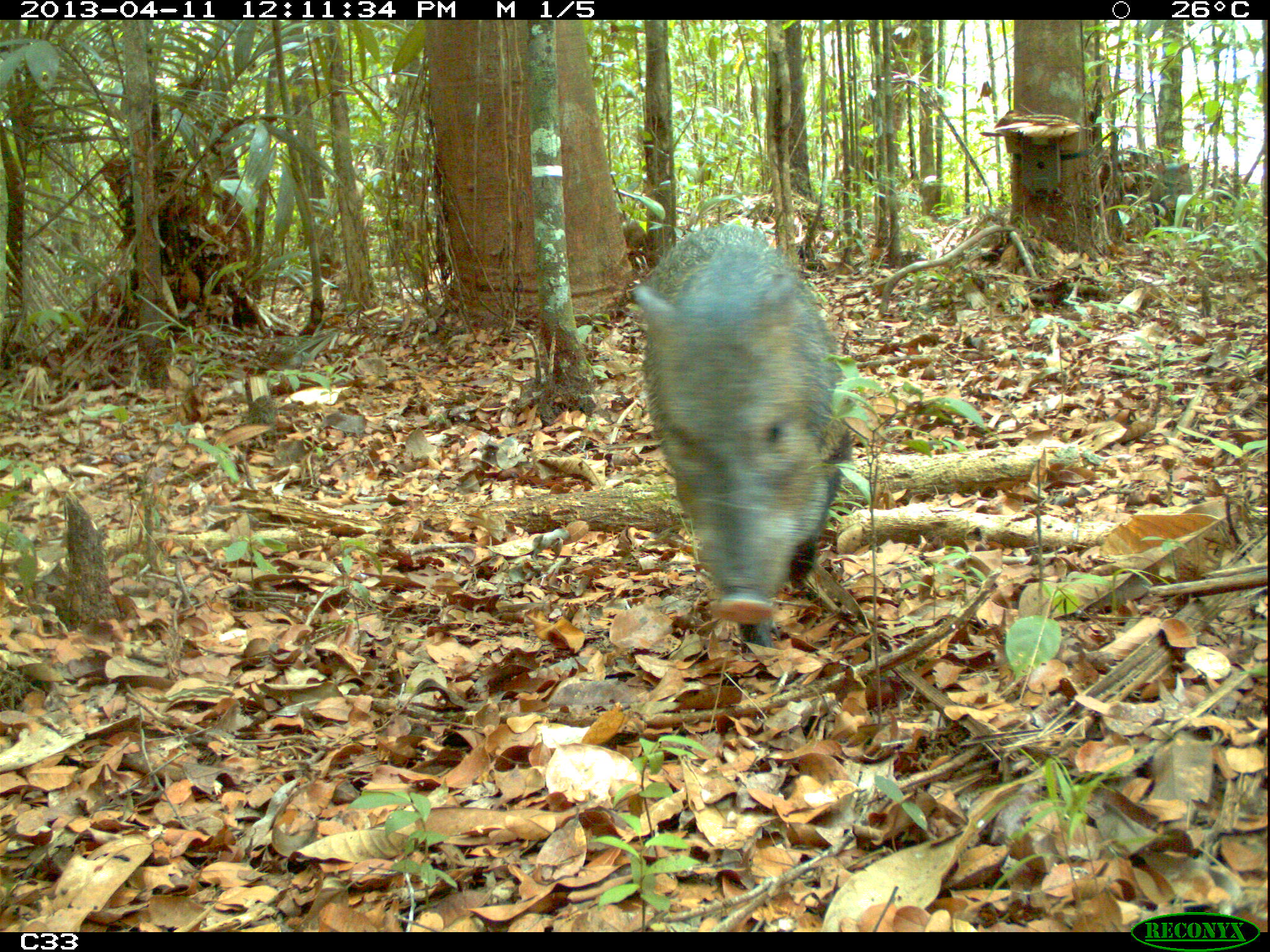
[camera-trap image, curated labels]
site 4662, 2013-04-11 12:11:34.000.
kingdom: Animalia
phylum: Chordata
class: Mammalia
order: Artiodactyla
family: Tayassuidae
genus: Pecari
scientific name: Pecari tajacu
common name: collared peccary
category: tayassu tajacu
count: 1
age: adult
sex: male